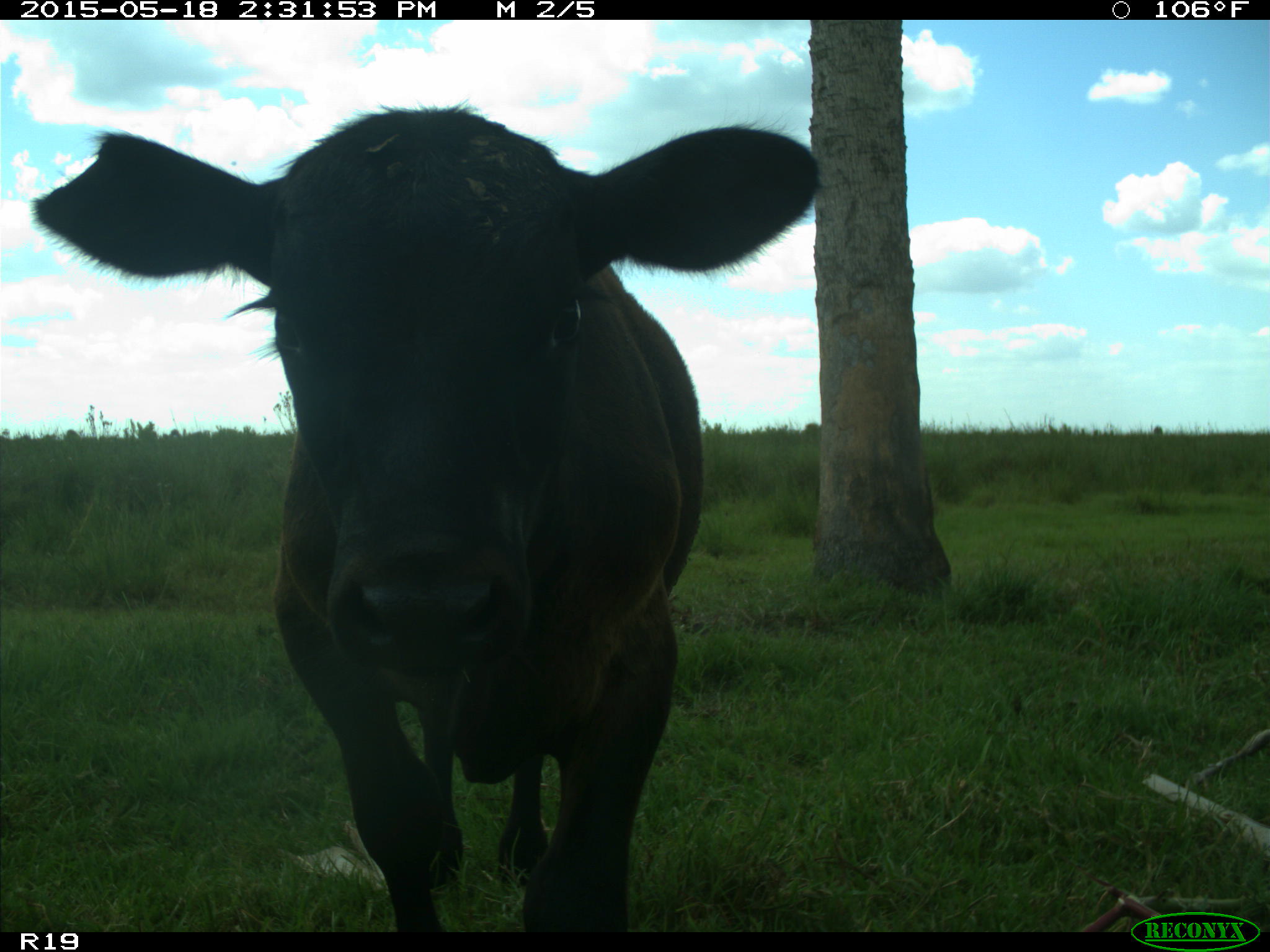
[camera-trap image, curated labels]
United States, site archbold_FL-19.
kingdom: Animalia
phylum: Chordata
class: Mammalia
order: Artiodactyla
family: Bovidae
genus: Bos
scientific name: Bos taurus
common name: domestic cow